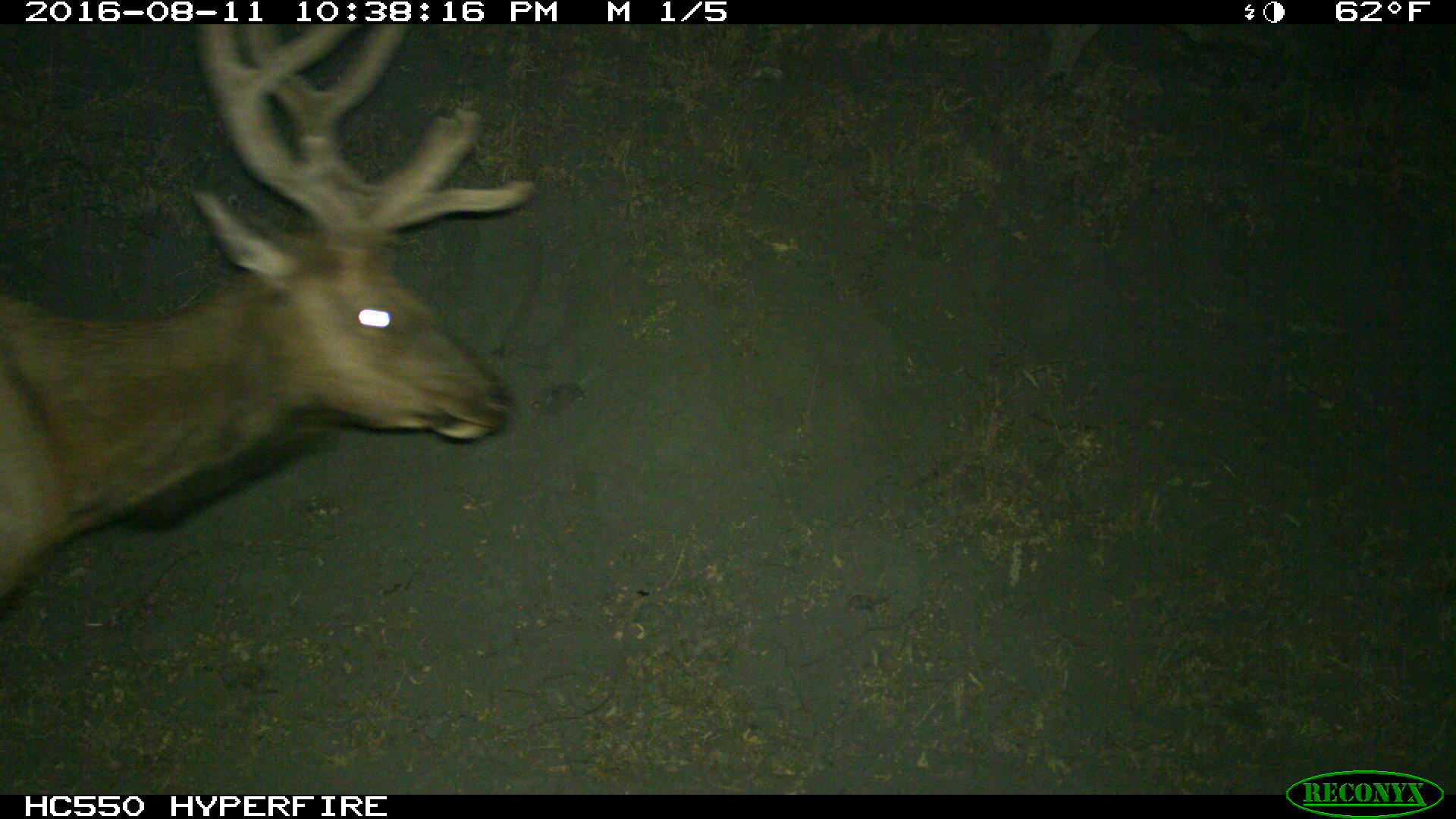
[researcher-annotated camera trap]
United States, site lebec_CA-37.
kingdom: Animalia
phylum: Chordata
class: Mammalia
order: Artiodactyla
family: Cervidae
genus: Cervus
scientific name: Cervus canadensis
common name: elk